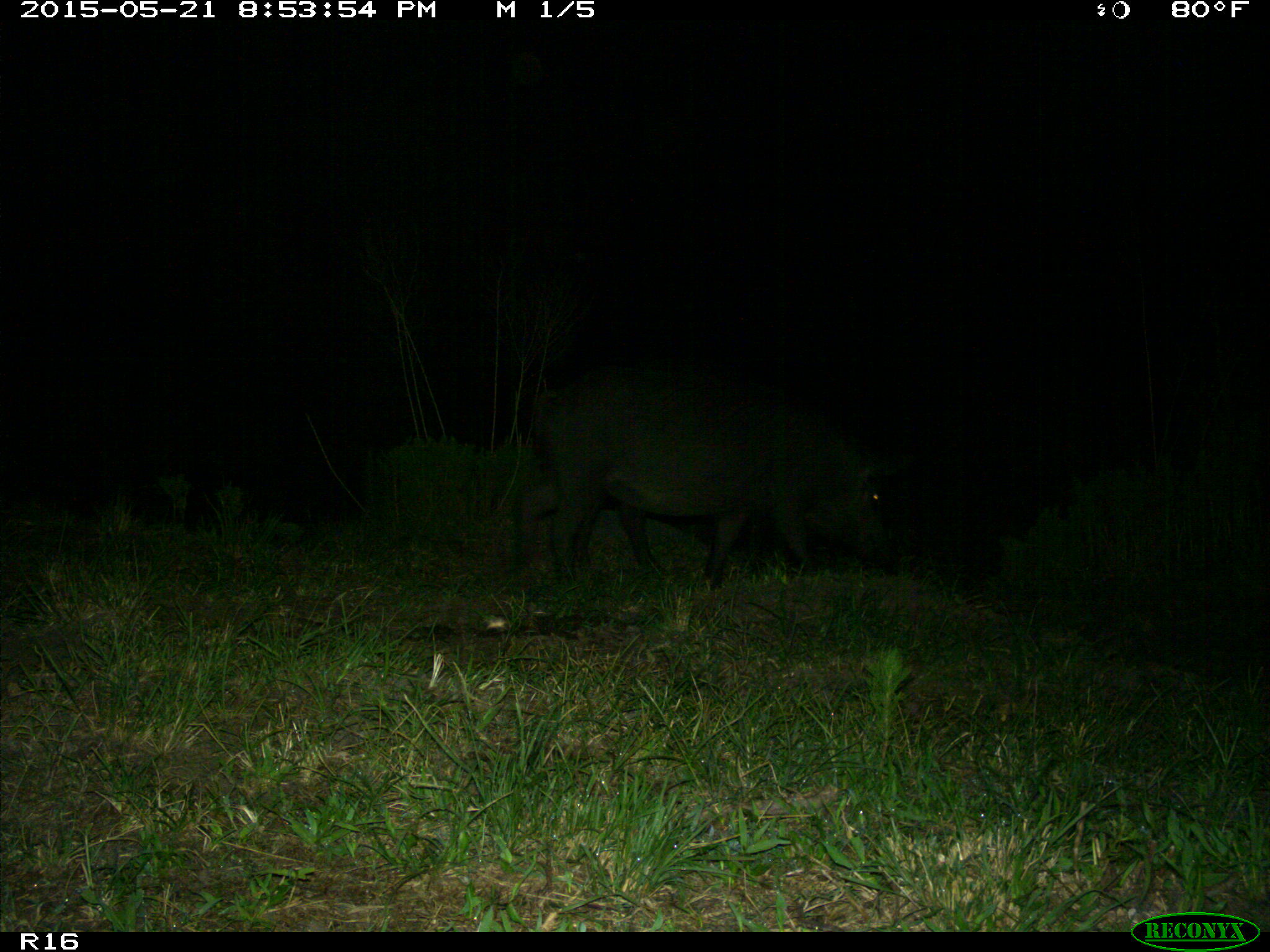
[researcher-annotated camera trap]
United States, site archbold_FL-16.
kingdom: Animalia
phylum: Chordata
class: Mammalia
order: Artiodactyla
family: Suidae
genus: Sus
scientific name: Sus scrofa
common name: wild boar